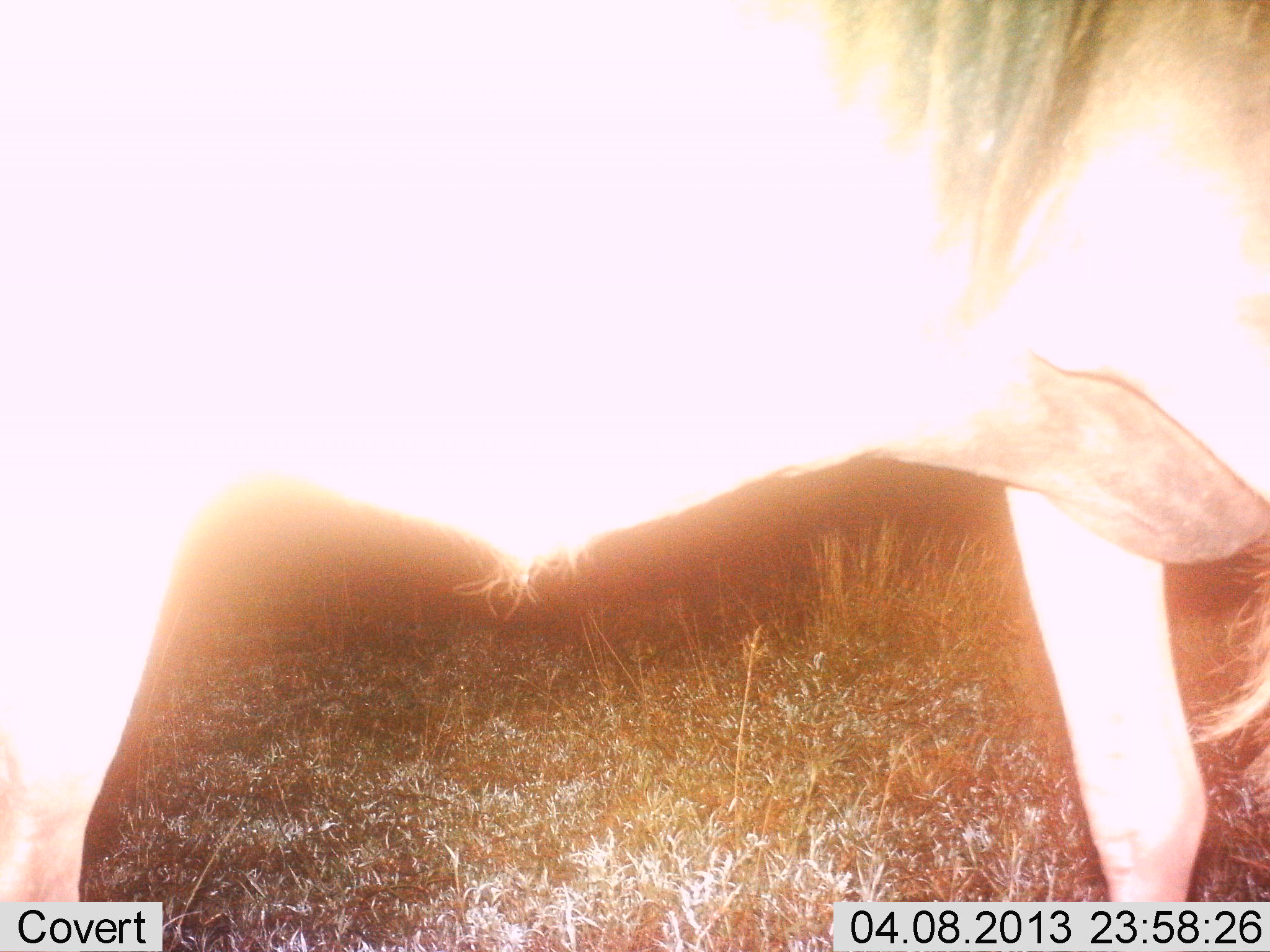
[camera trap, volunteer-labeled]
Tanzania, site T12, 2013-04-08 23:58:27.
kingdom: Animalia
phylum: Chordata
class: Mammalia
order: Artiodactyla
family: Bovidae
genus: Connochaetes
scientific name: Connochaetes taurinus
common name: blue wildebeest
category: wildebeest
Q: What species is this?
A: Wildebeest (blue wildebeest) (Connochaetes taurinus).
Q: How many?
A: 1.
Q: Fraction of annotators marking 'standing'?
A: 92%.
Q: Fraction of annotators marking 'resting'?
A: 0%.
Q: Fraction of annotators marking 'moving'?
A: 8%.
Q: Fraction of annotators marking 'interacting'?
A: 0%.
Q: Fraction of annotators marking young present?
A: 0%.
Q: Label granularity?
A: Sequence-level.